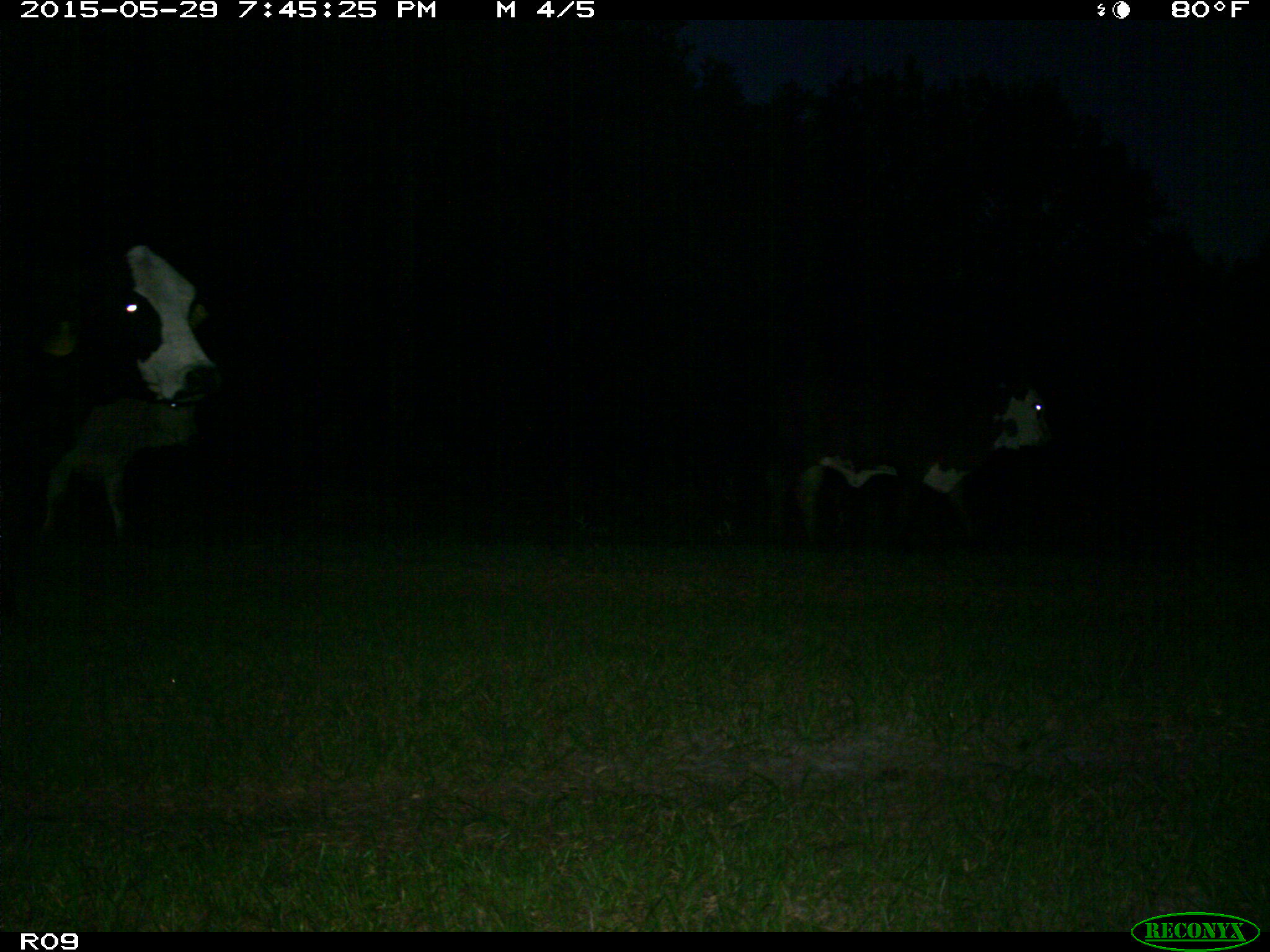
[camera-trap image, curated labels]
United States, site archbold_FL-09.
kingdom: Animalia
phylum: Chordata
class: Mammalia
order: Artiodactyla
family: Bovidae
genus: Bos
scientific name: Bos taurus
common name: domestic cow